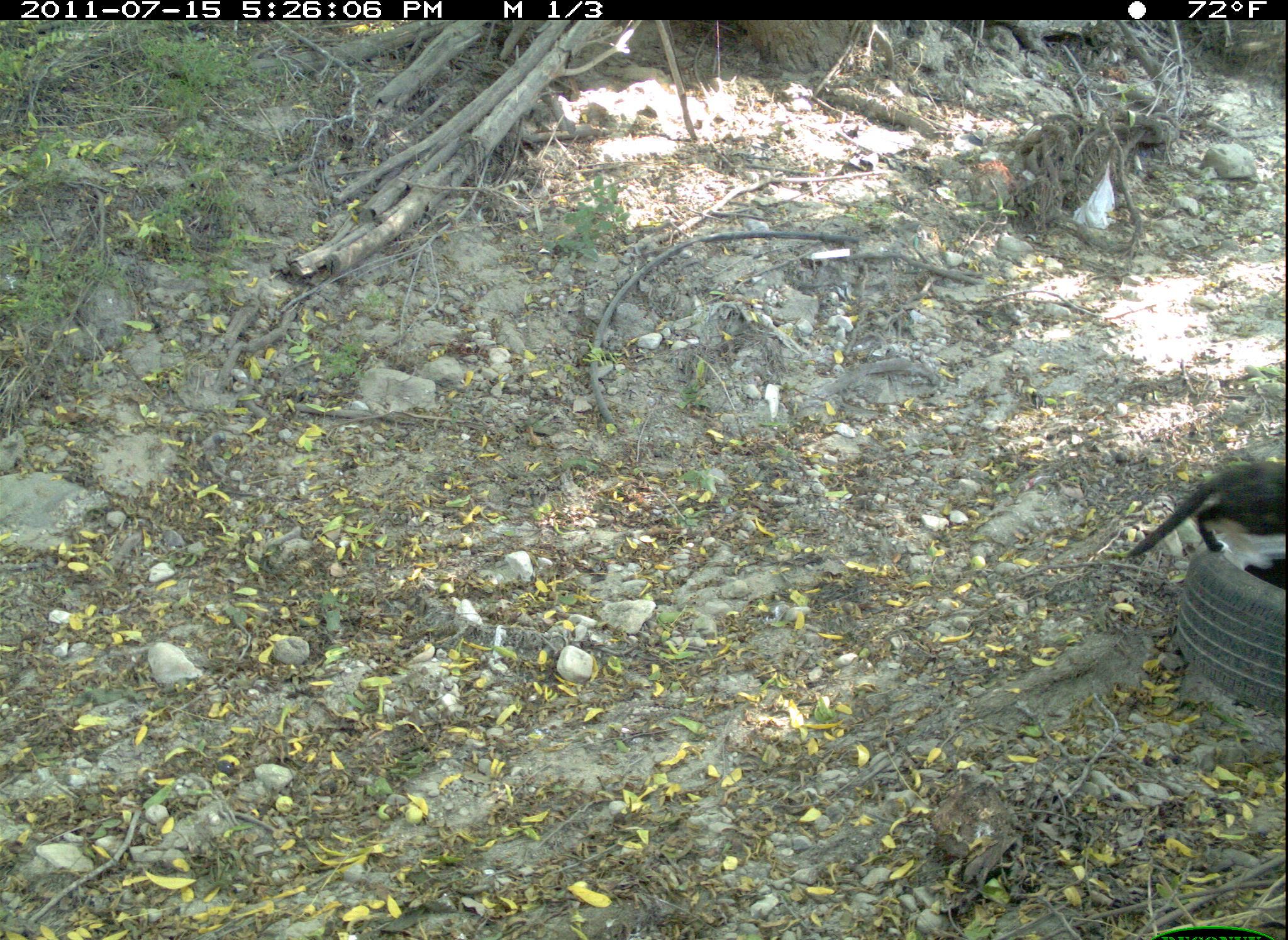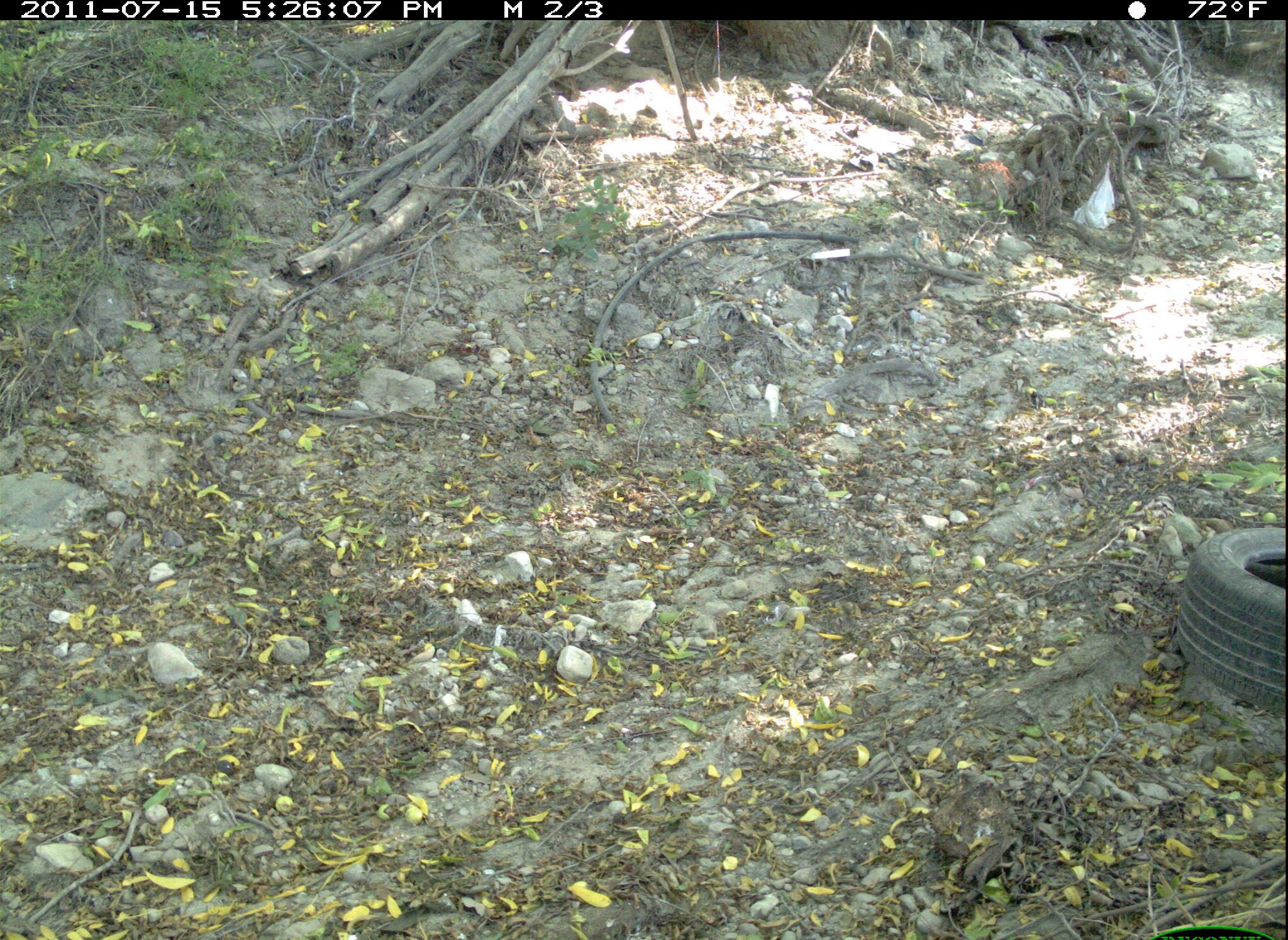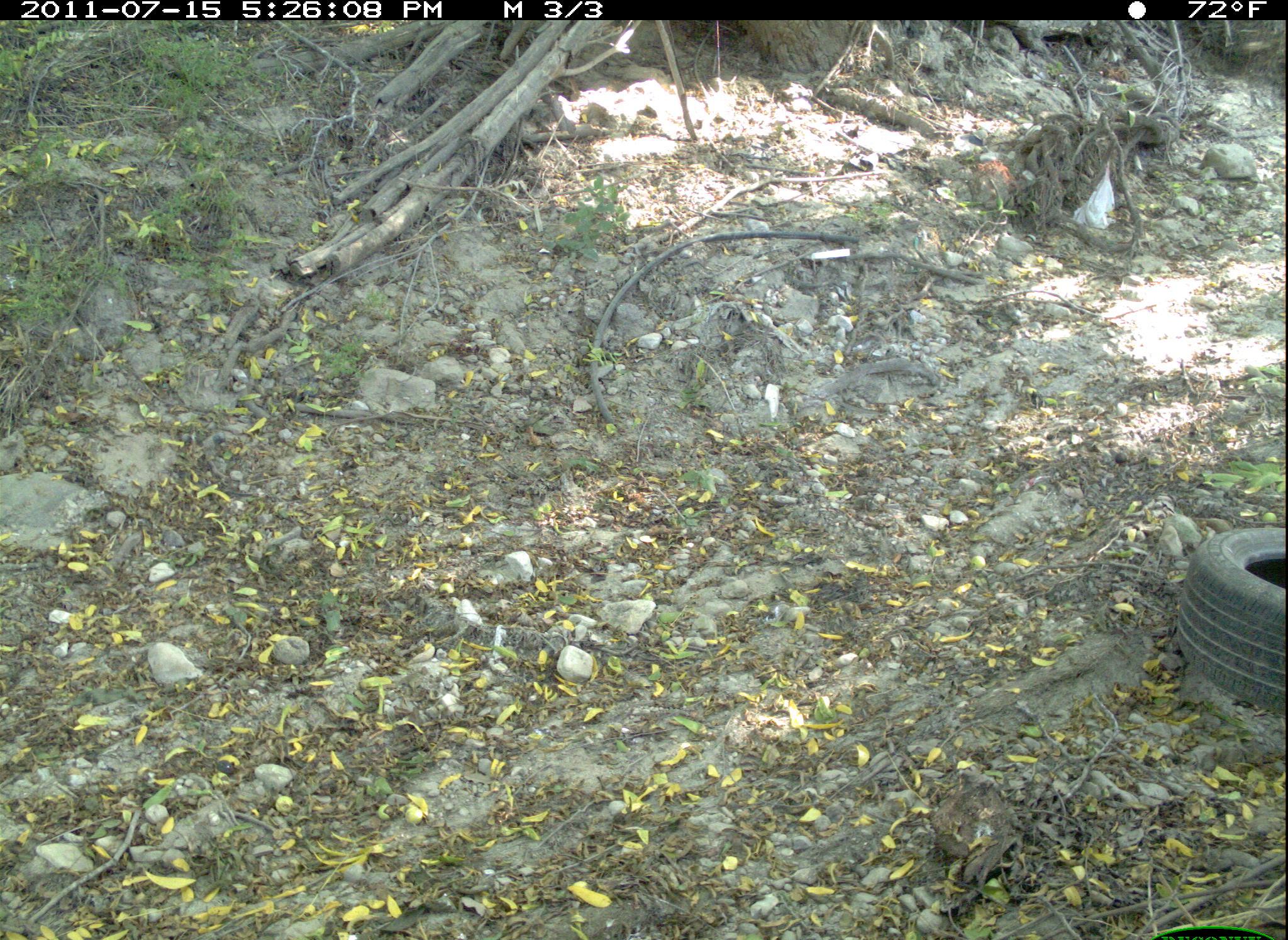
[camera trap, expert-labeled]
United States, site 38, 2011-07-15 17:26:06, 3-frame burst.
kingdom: Animalia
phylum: Chordata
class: Mammalia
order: Carnivora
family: Felidae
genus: Felis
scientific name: Felis catus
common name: cat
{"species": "cat (Felis catus)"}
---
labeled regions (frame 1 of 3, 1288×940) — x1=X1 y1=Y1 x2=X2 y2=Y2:
cat: x1=1122 y1=449 x2=1282 y2=583